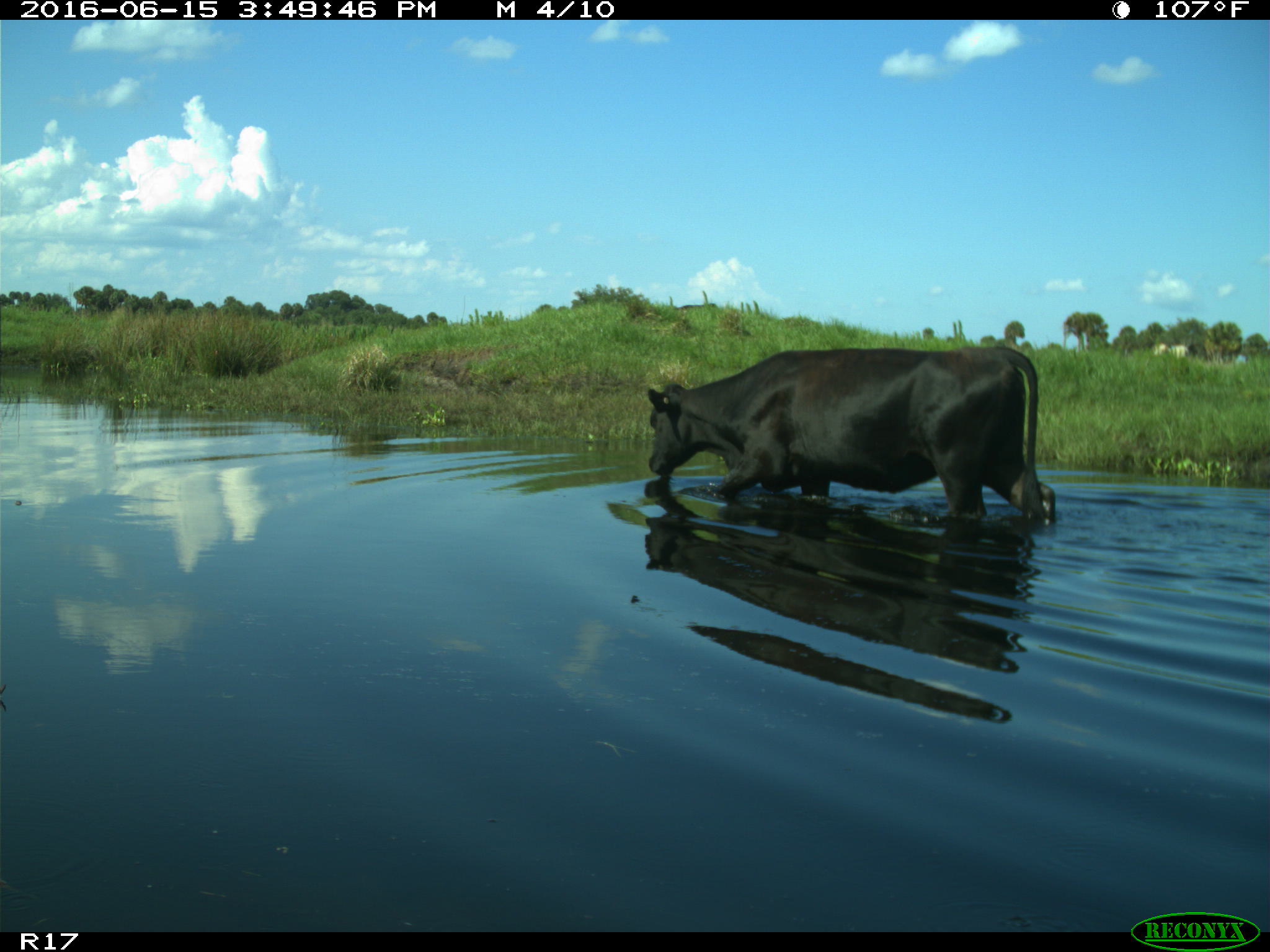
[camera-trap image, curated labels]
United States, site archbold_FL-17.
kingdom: Animalia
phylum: Chordata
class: Mammalia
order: Artiodactyla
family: Bovidae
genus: Bos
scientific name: Bos taurus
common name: domestic cow